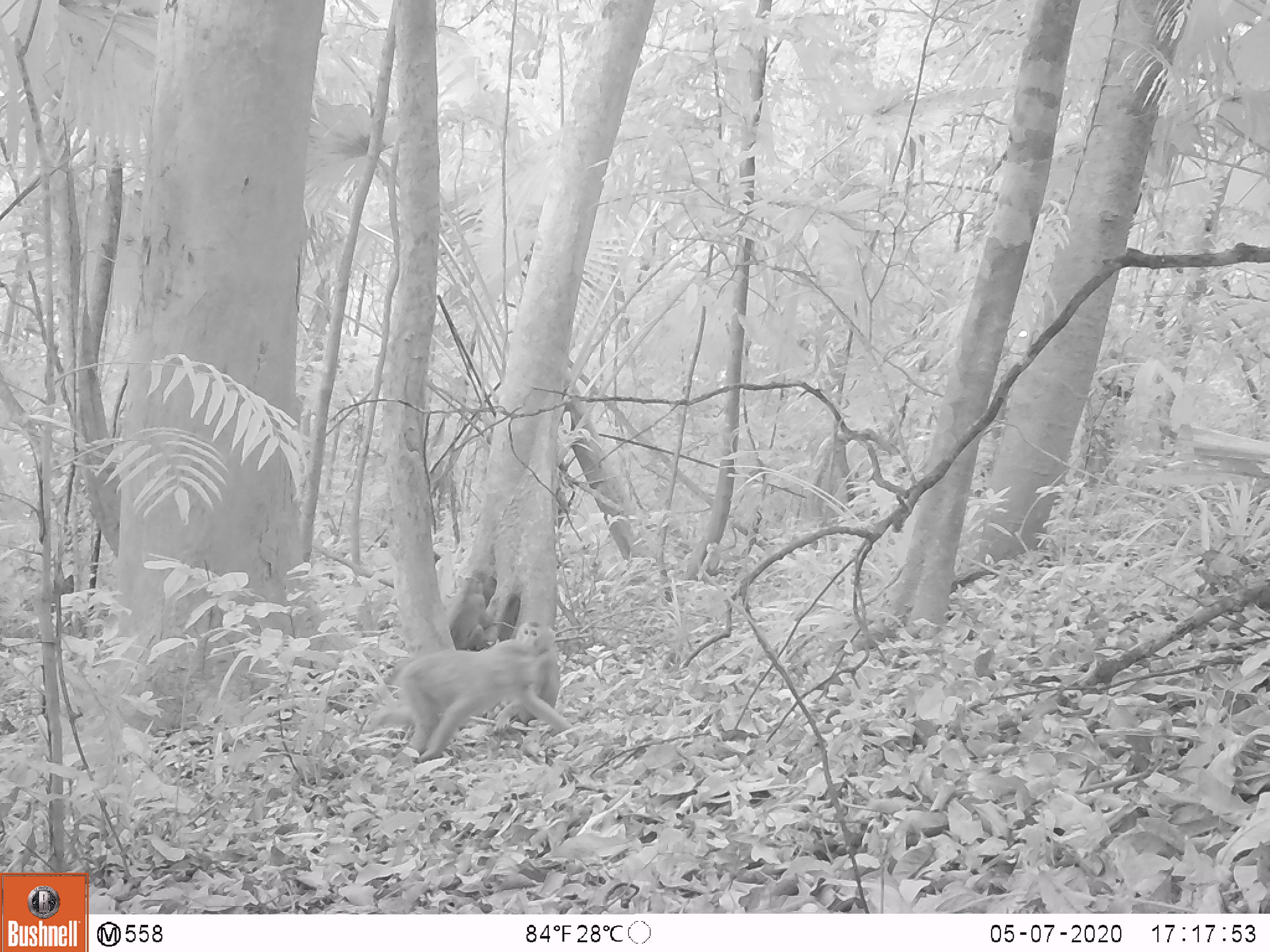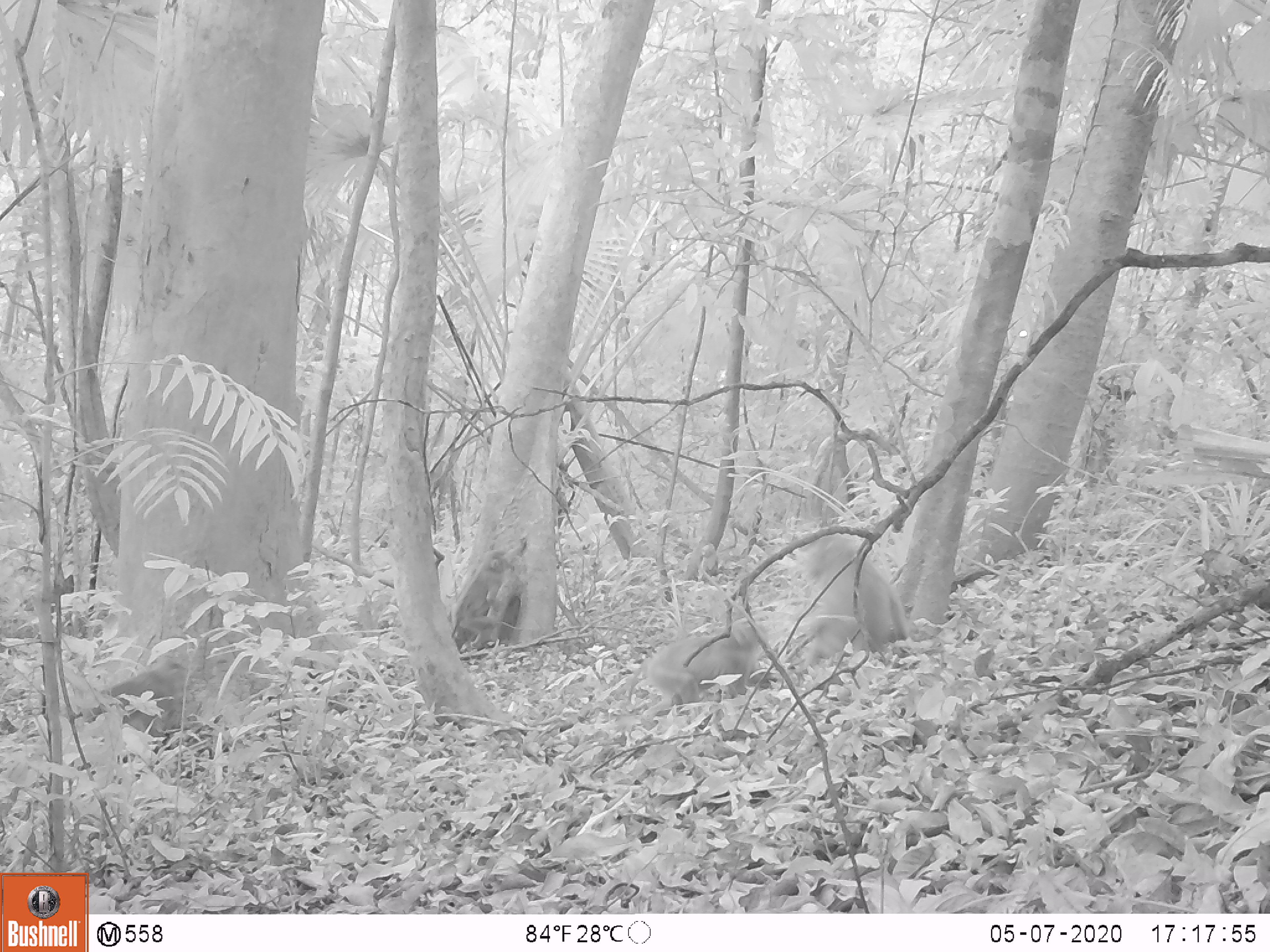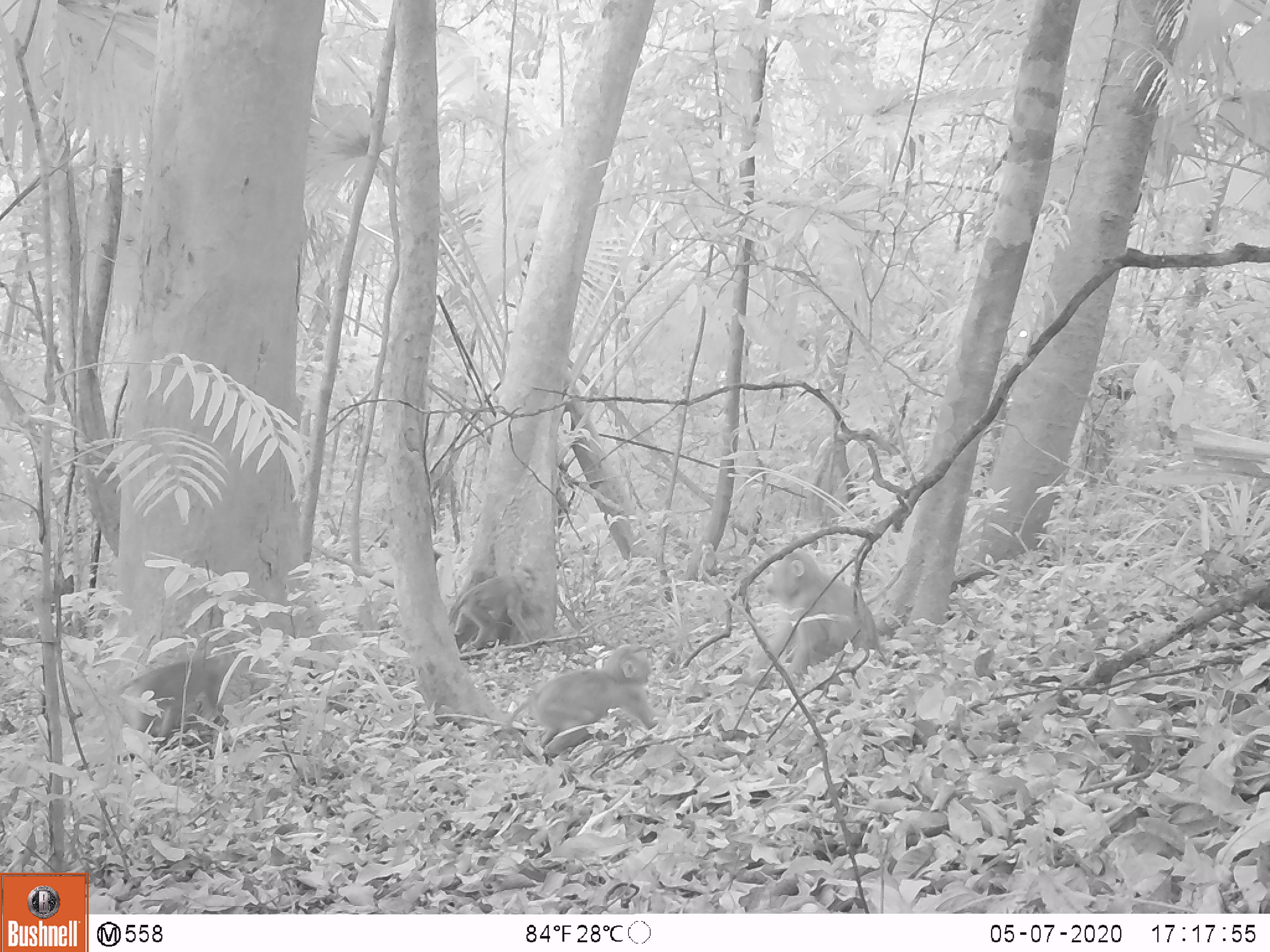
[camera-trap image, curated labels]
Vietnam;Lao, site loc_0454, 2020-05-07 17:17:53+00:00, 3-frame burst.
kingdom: Animalia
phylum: Chordata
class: Mammalia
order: Primates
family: Cercopithecidae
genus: Macaca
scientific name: Macaca nemestrina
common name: pig-tailed macaque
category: pig tailed macaque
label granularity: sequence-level